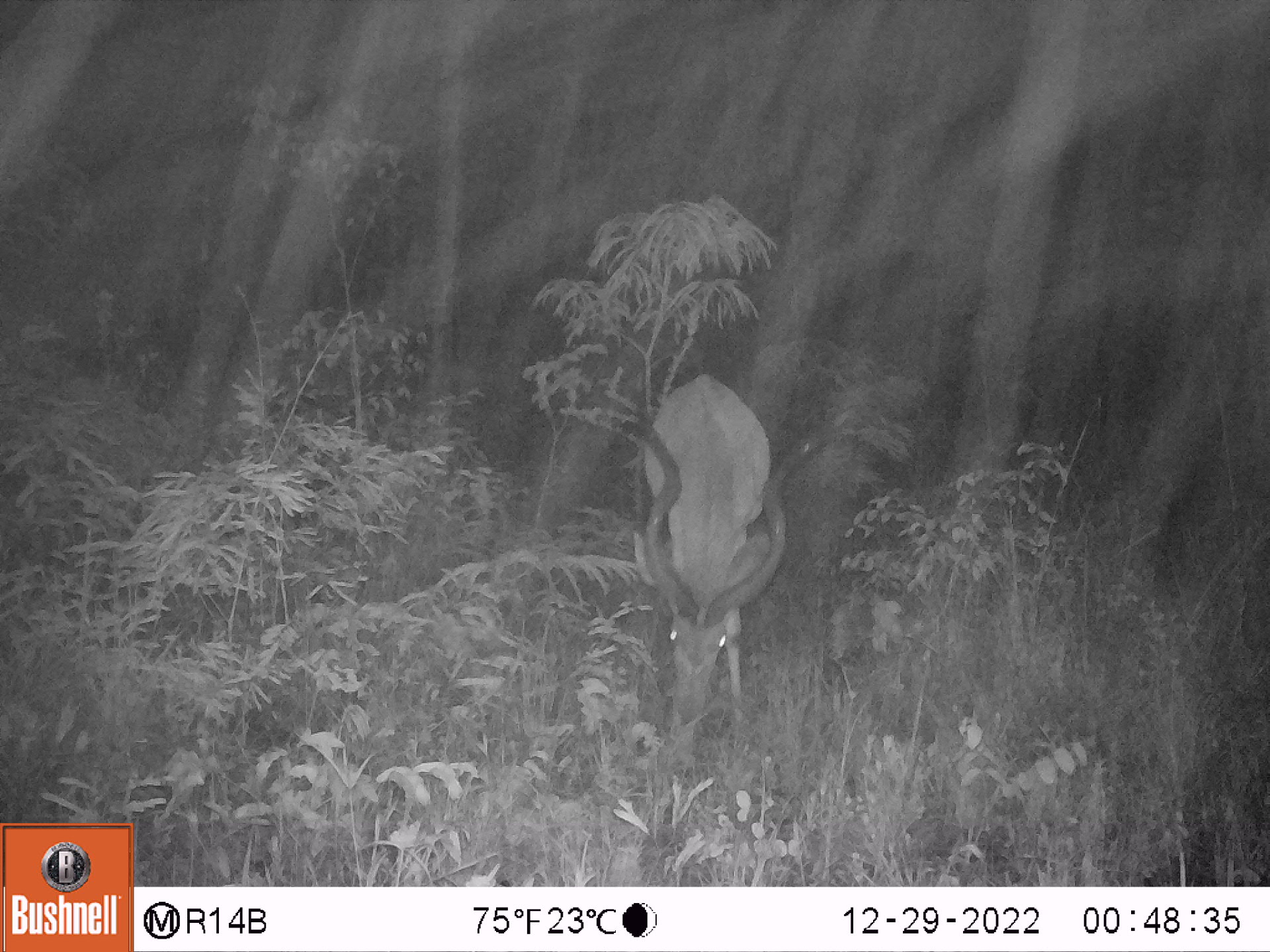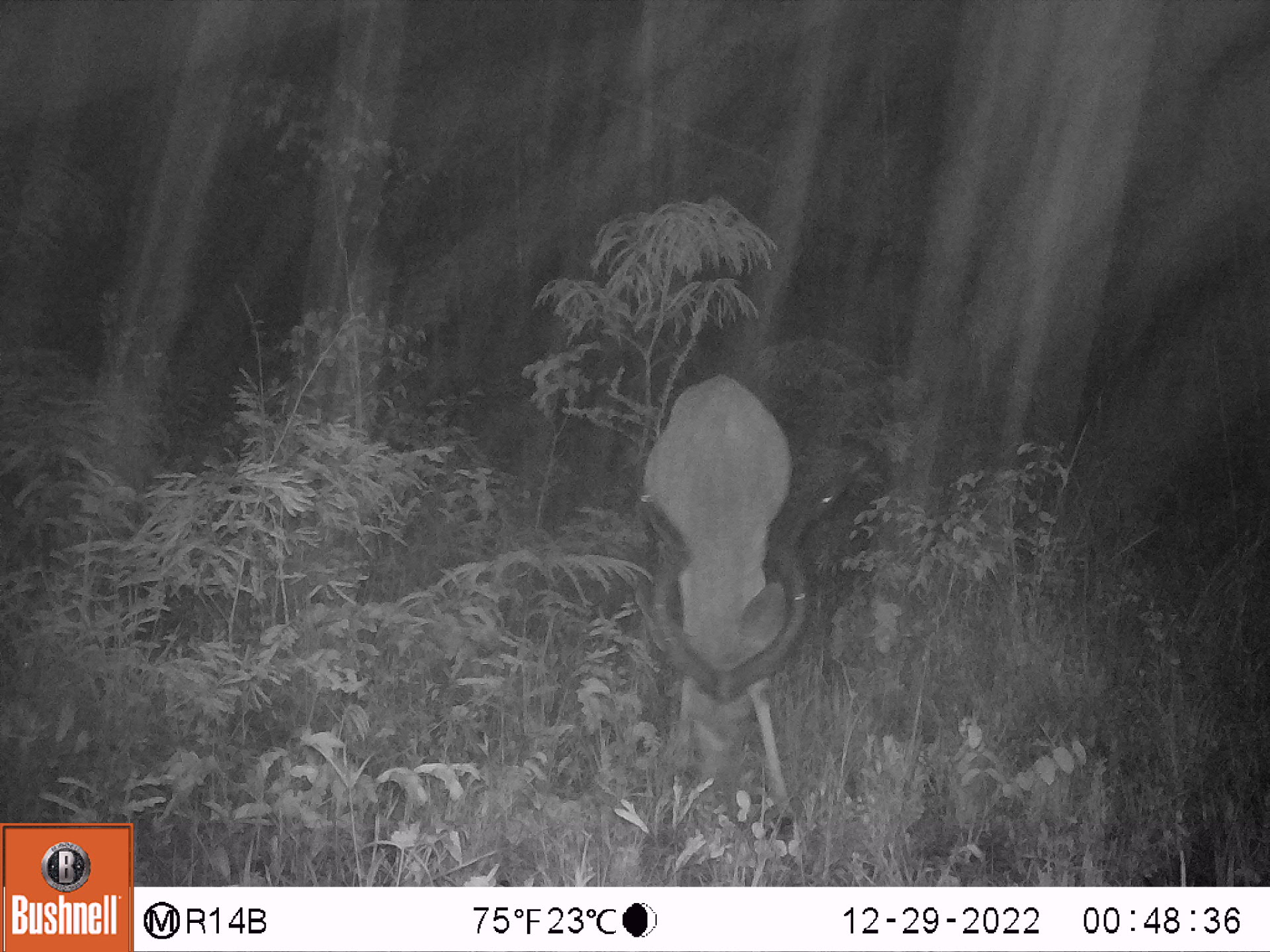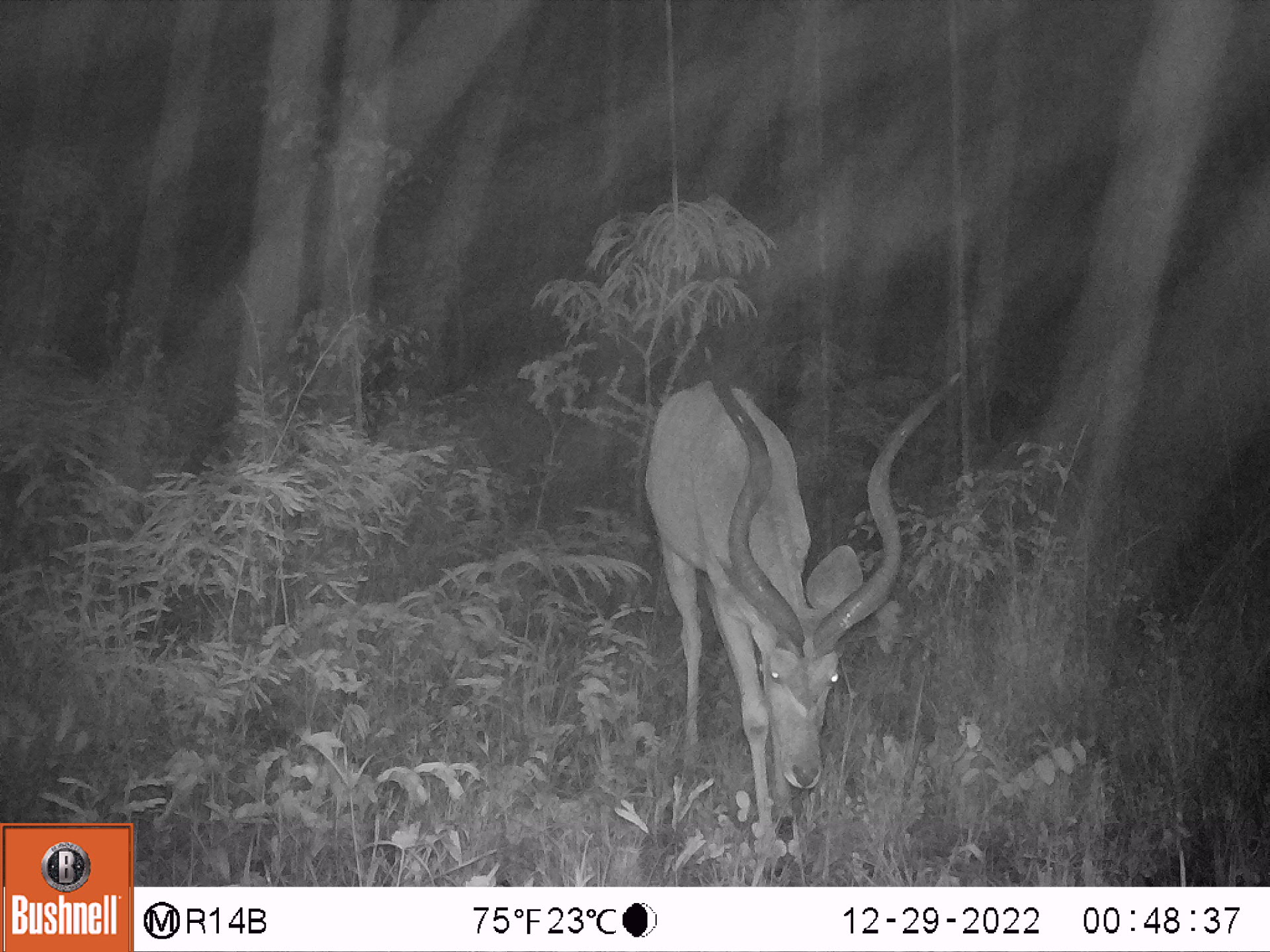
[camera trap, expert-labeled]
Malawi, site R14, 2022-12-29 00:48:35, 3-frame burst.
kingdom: Animalia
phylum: Chordata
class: Mammalia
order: Artiodactyla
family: Bovidae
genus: Tragelaphus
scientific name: Tragelaphus strepsiceros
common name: greater kudu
Greater kudu (Tragelaphus strepsiceros), count 1.